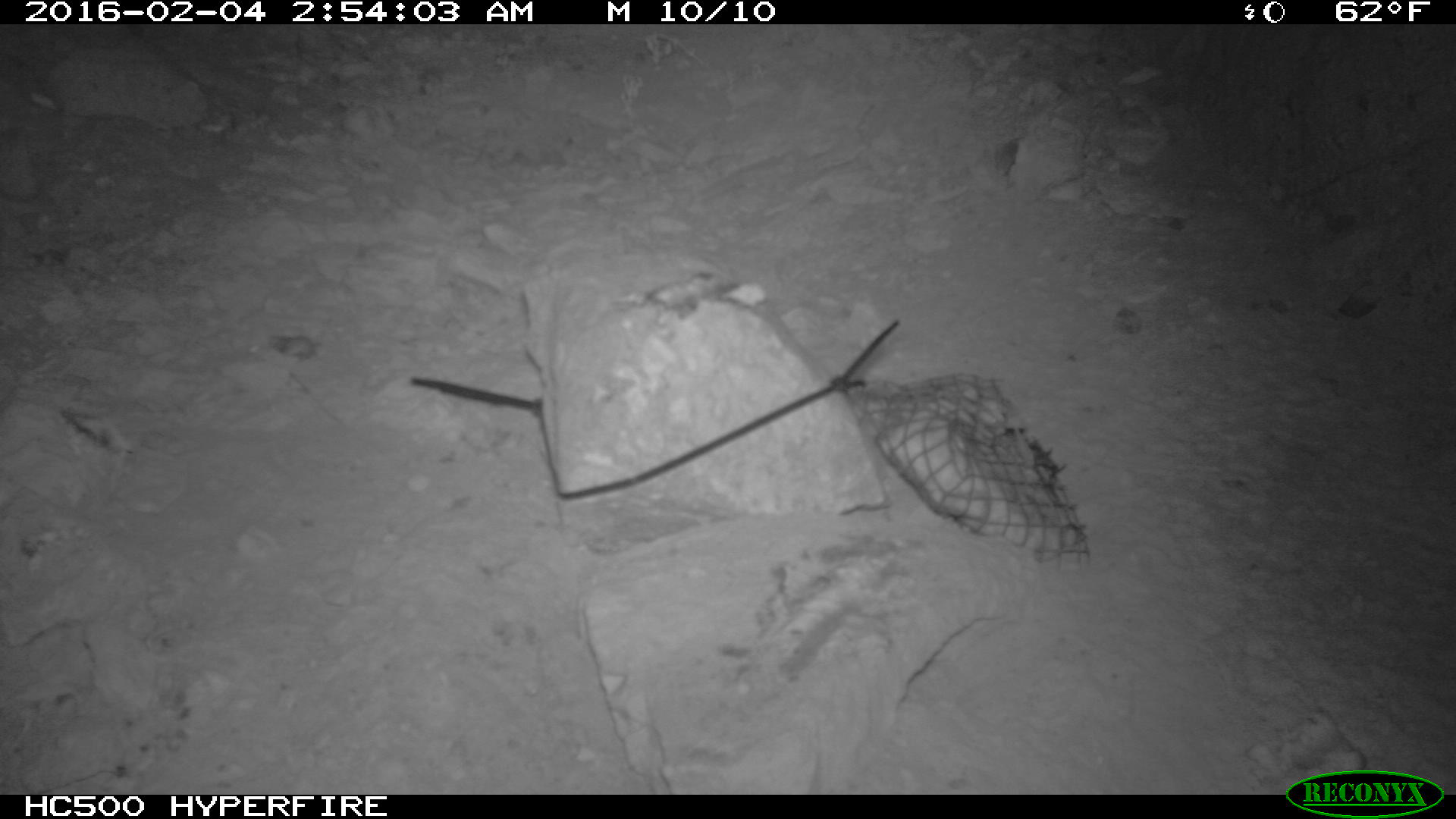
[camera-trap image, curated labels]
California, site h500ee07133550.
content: no animal present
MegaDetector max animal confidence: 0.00